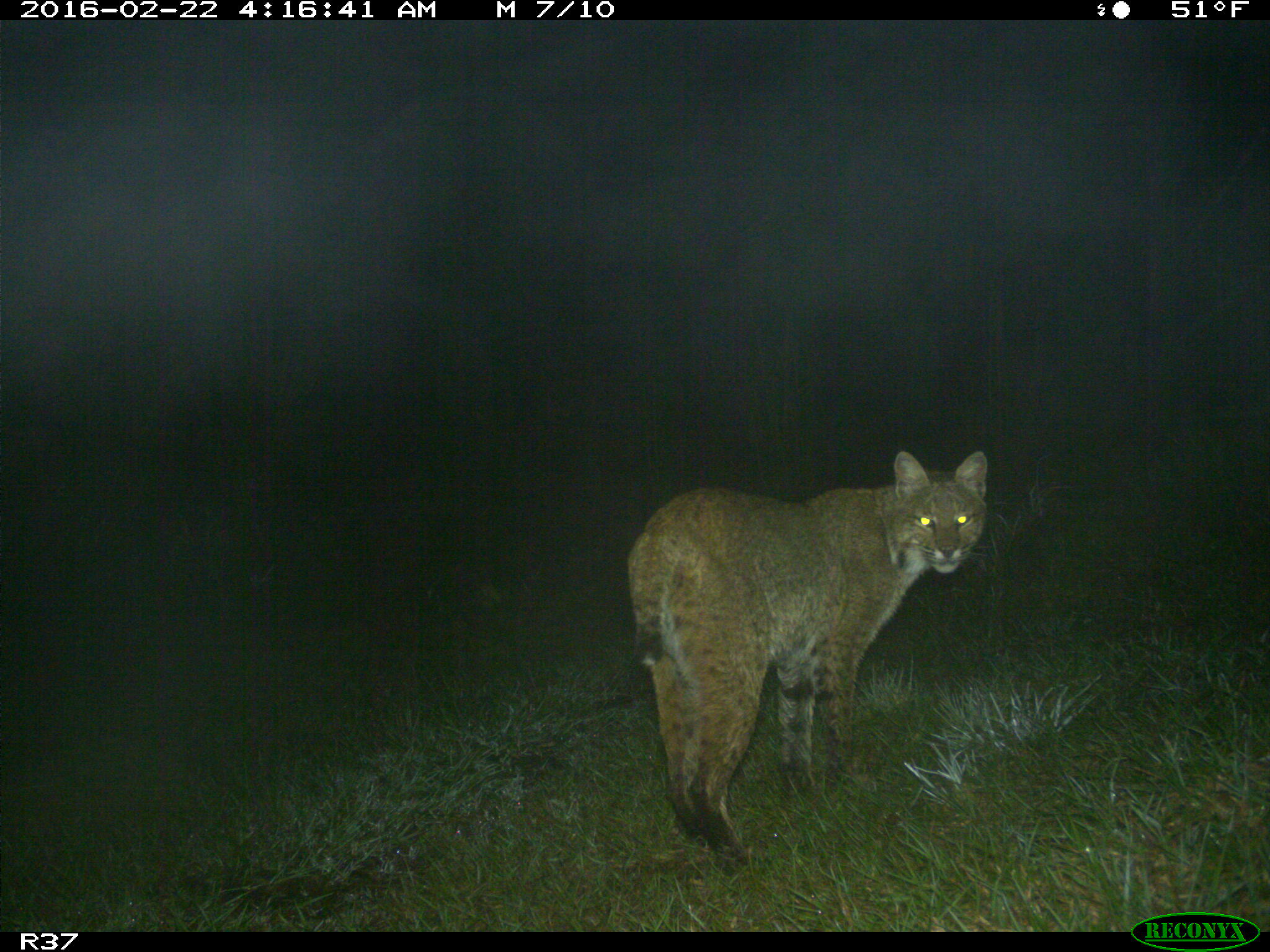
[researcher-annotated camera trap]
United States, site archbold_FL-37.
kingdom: Animalia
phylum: Chordata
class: Mammalia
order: Carnivora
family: Felidae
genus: Lynx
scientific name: Lynx rufus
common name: bobcat